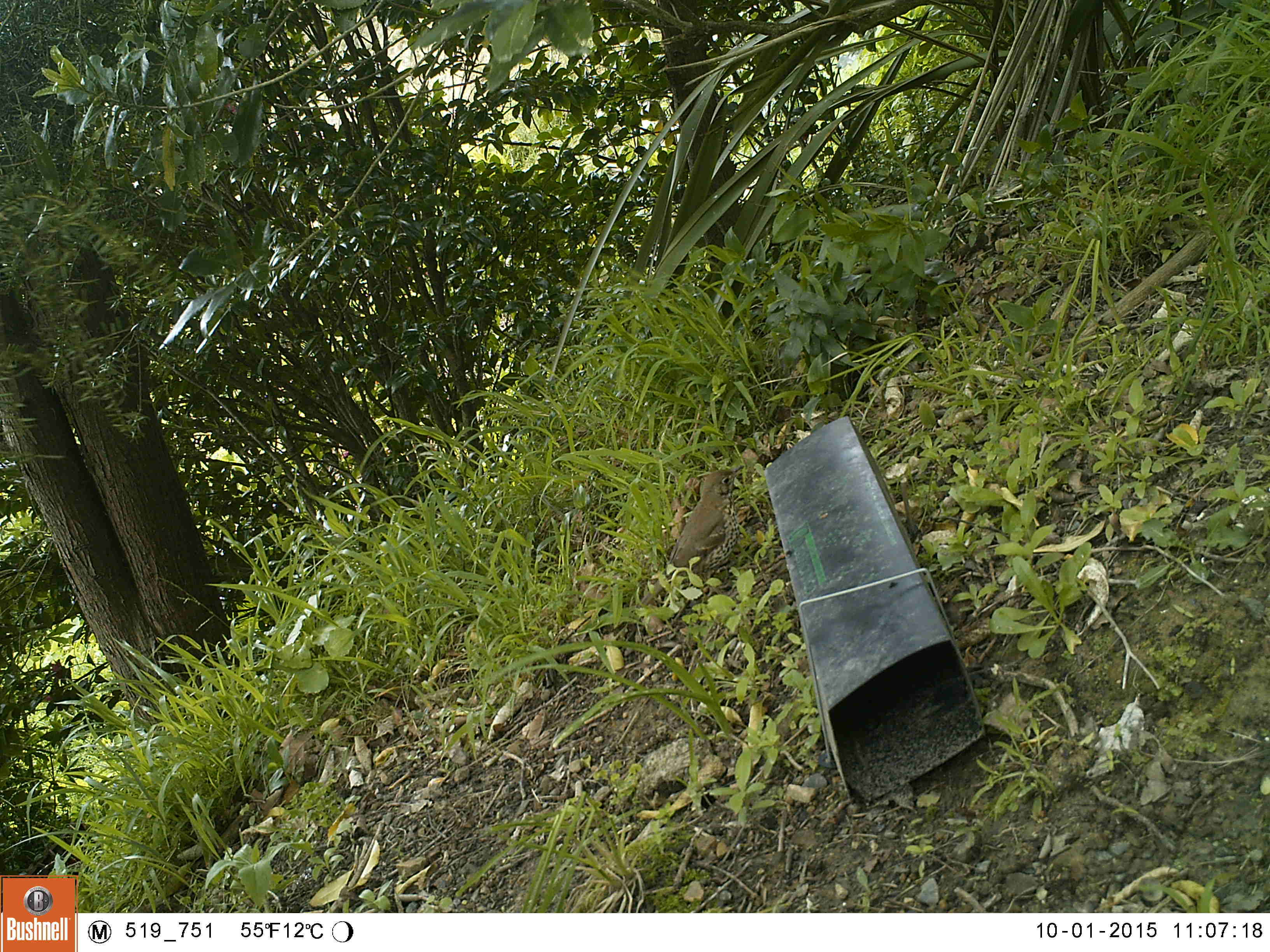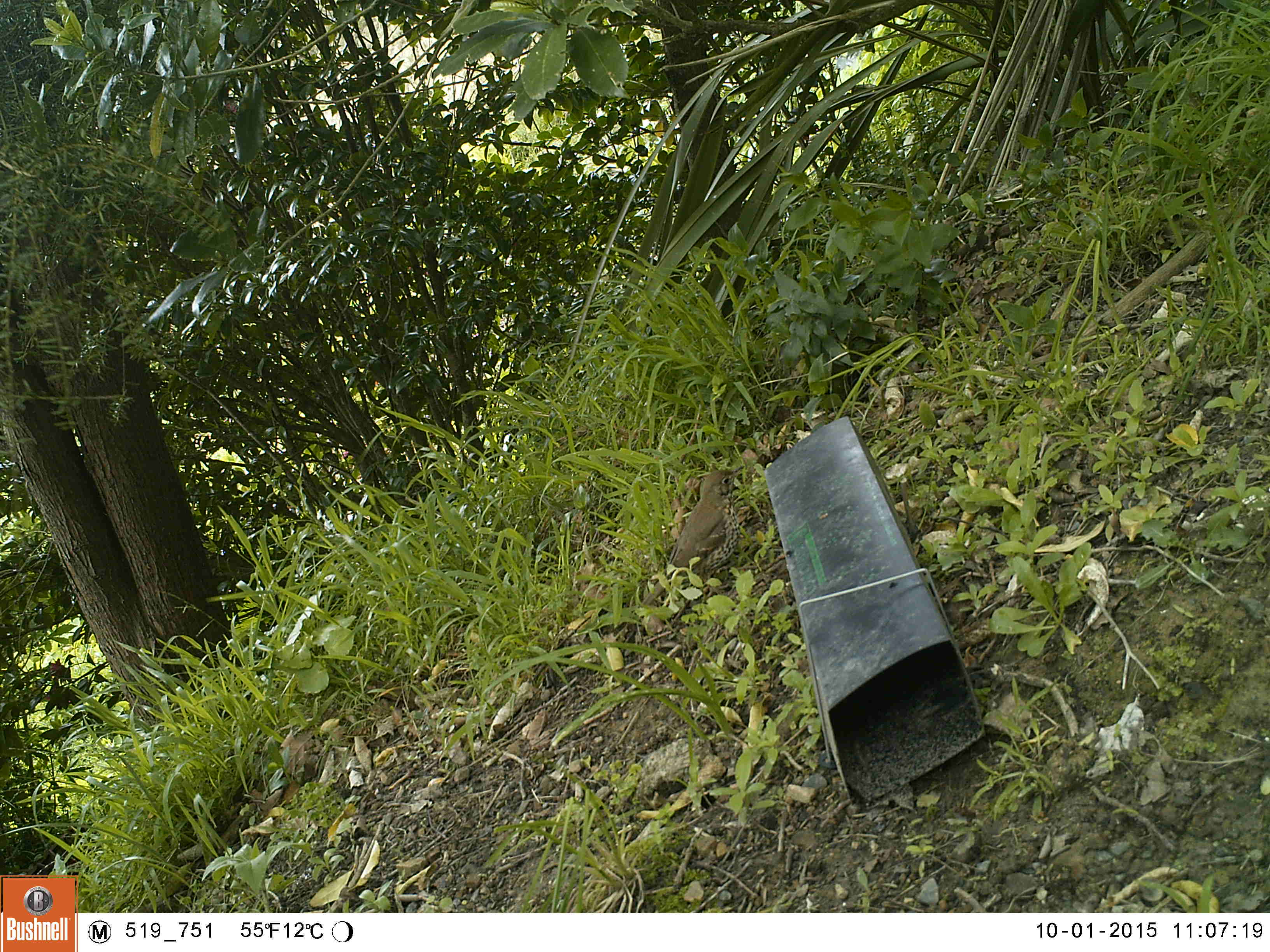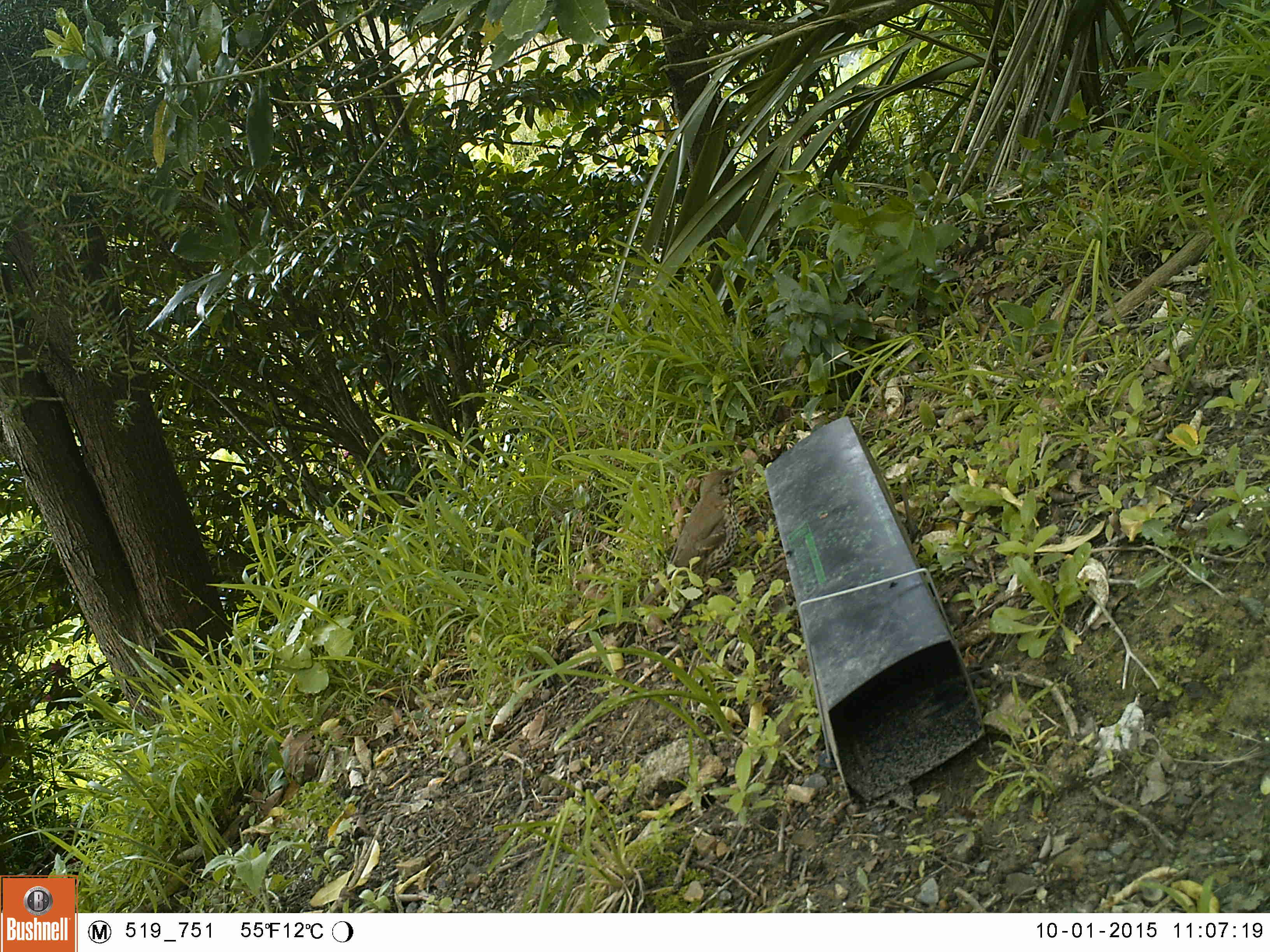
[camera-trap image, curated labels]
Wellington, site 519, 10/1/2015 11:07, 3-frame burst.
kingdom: Animalia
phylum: Chordata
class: Aves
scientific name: Aves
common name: bird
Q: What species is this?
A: Bird (Aves).